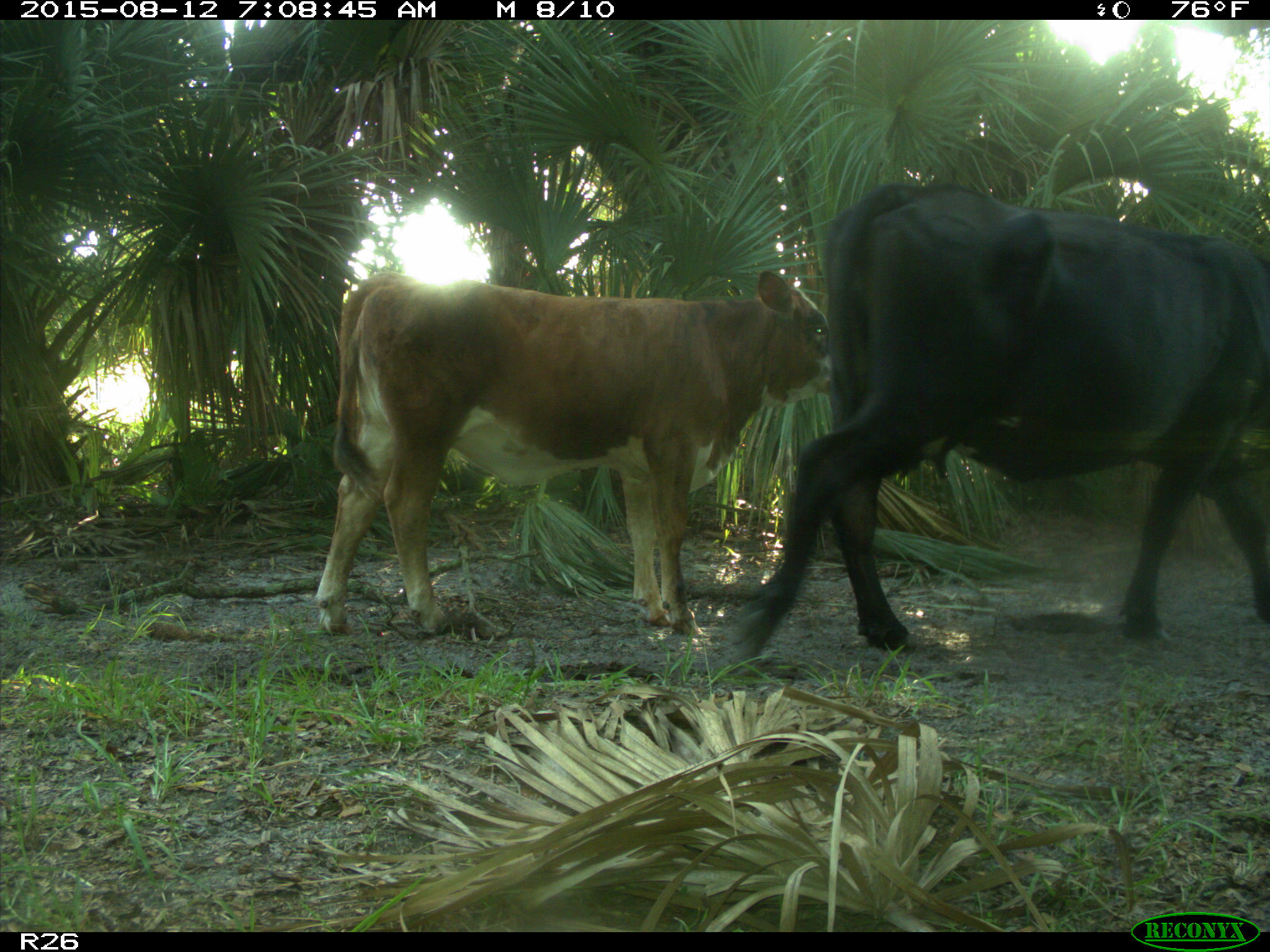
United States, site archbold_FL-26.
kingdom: Animalia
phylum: Chordata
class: Mammalia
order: Artiodactyla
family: Bovidae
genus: Bos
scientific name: Bos taurus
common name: domestic cow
Bos taurus (domestic cow).